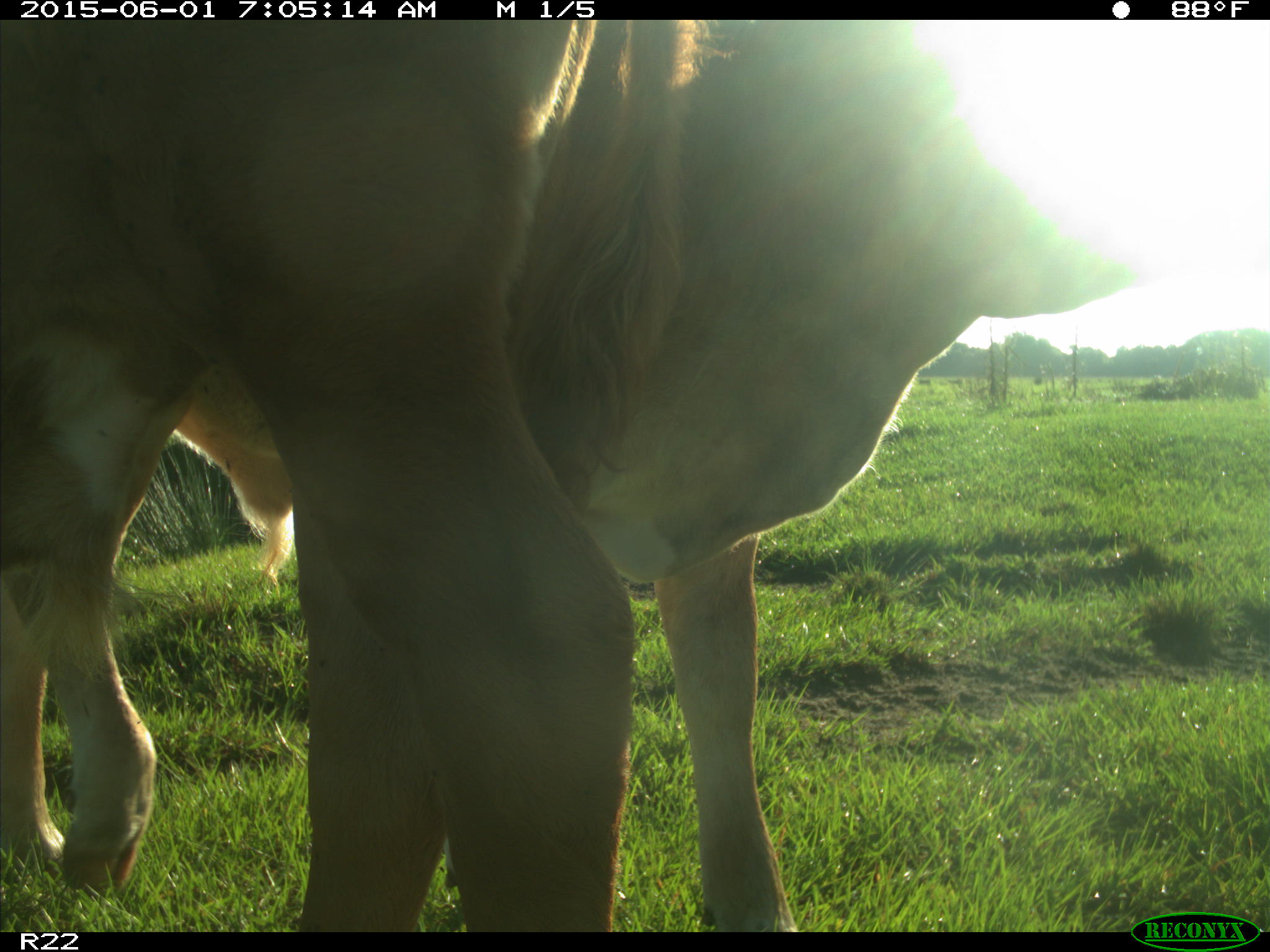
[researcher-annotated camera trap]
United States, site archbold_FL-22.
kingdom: Animalia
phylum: Chordata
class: Mammalia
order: Artiodactyla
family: Bovidae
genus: Bos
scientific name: Bos taurus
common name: domestic cow